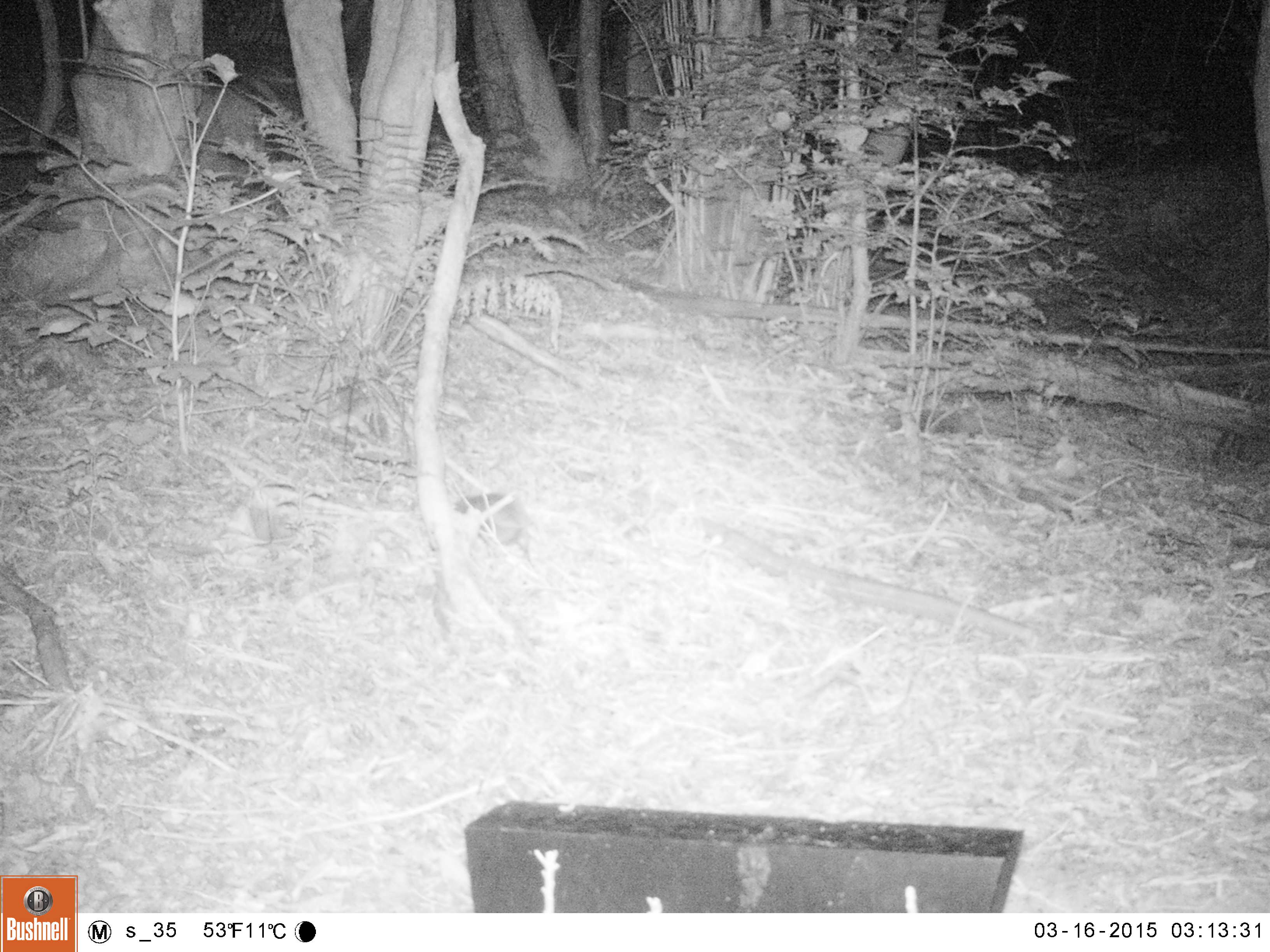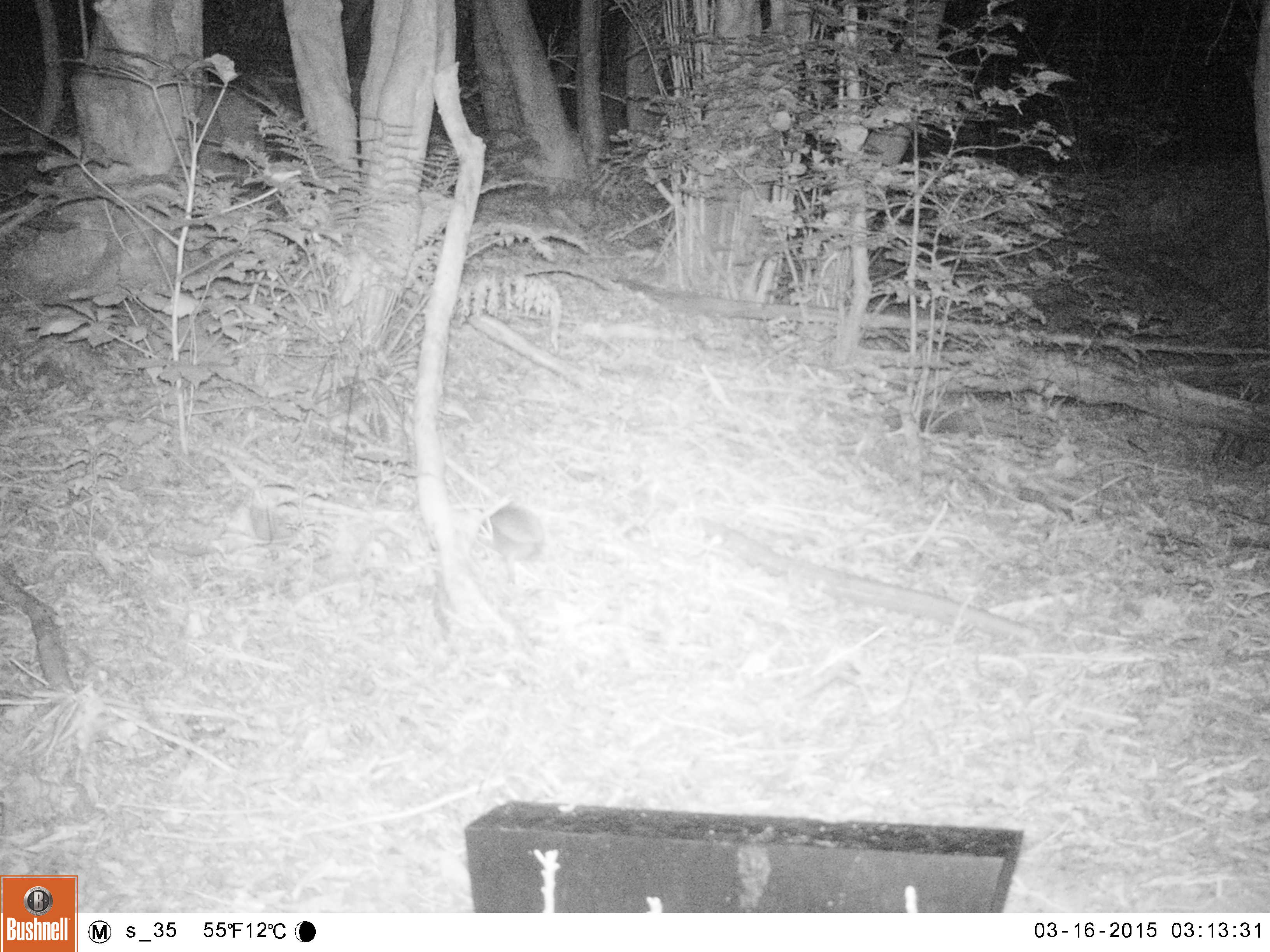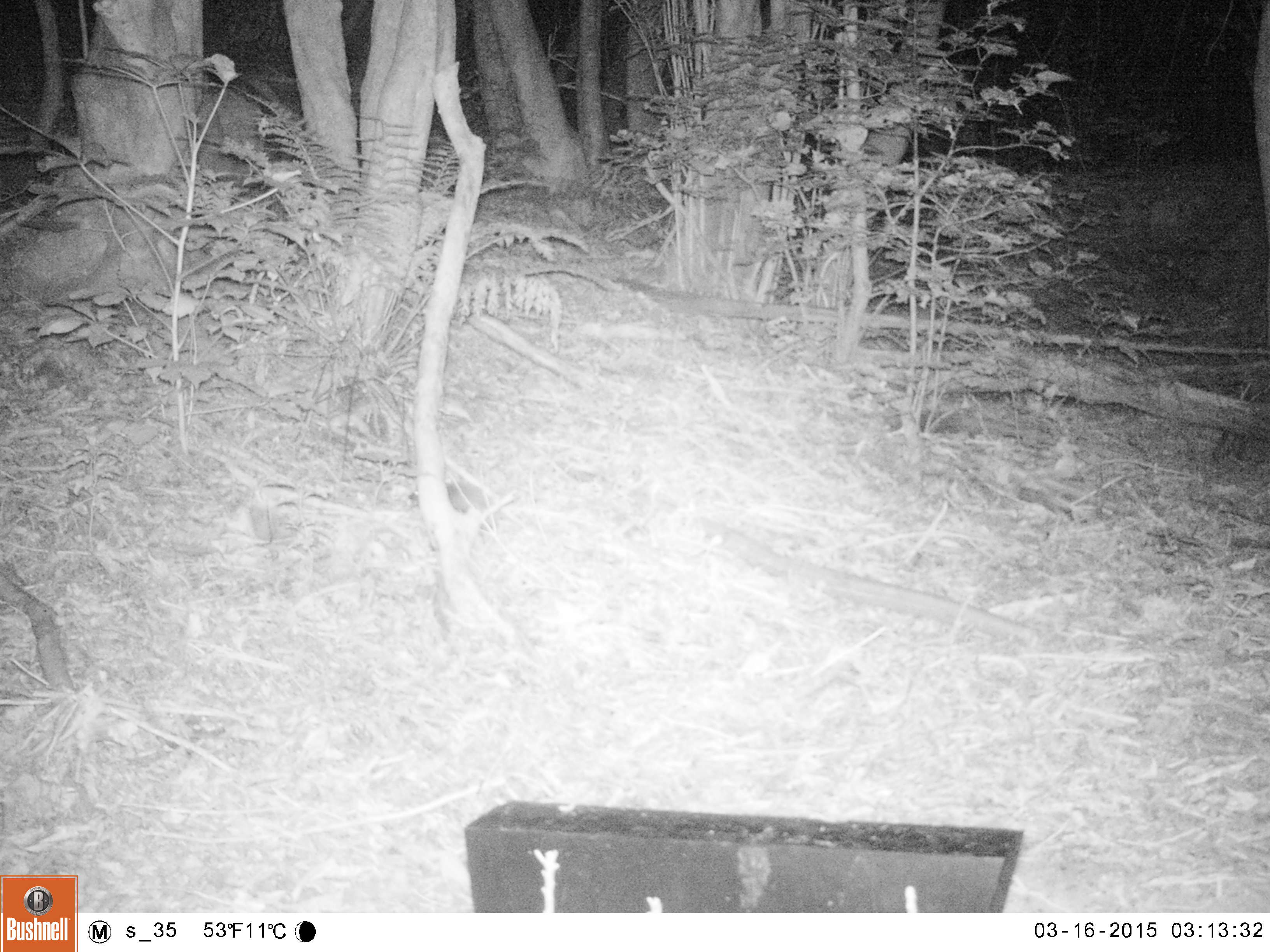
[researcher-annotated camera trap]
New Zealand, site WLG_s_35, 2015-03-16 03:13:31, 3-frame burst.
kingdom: Animalia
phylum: Chordata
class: Mammalia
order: Eulipotyphla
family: Erinaceidae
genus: Erinaceus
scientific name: Erinaceus europaeus europaeus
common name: european hedgehog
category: hedgehog